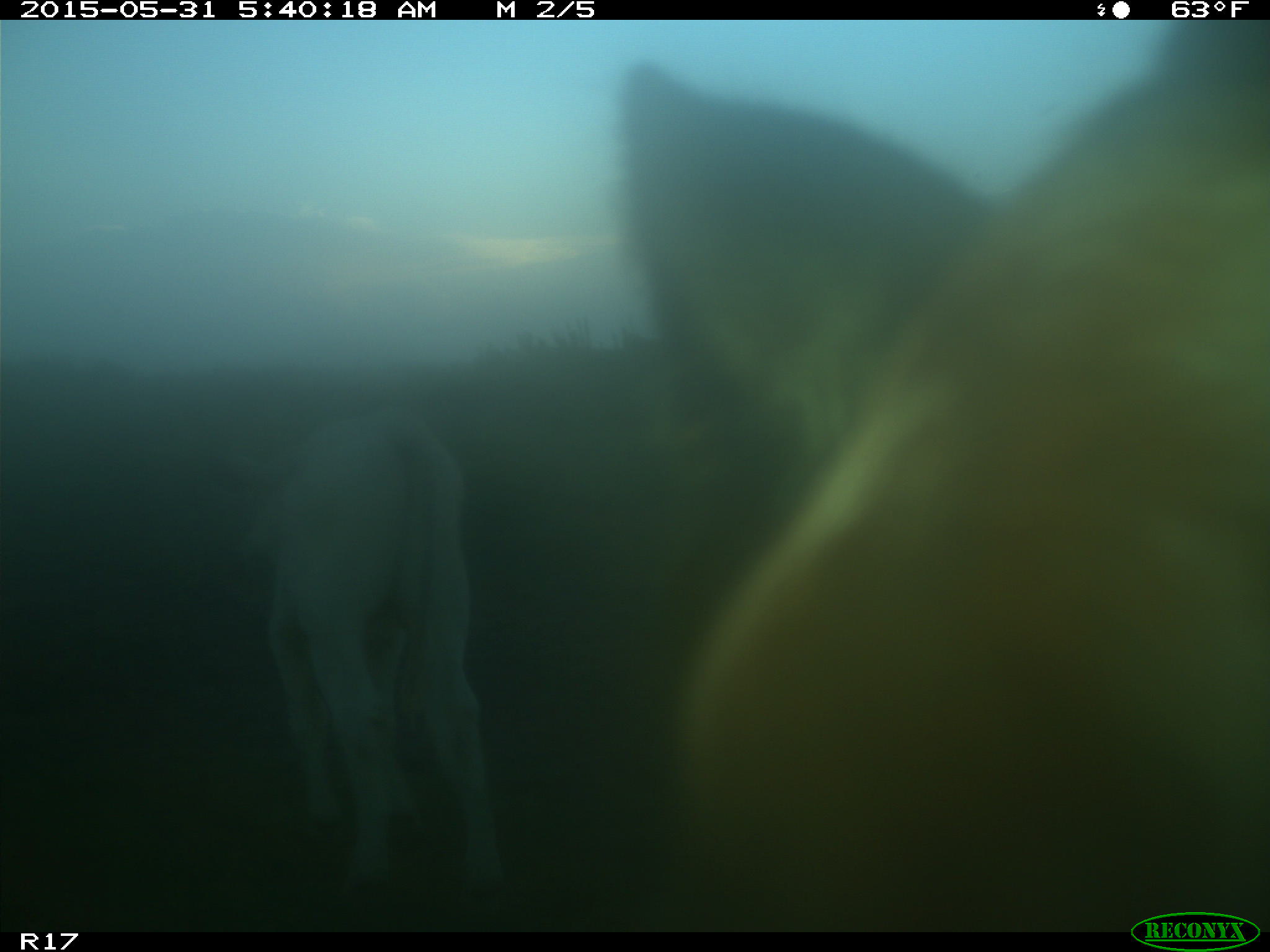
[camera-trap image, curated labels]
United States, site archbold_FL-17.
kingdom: Animalia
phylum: Chordata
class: Mammalia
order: Artiodactyla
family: Bovidae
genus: Bos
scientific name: Bos taurus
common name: domestic cow